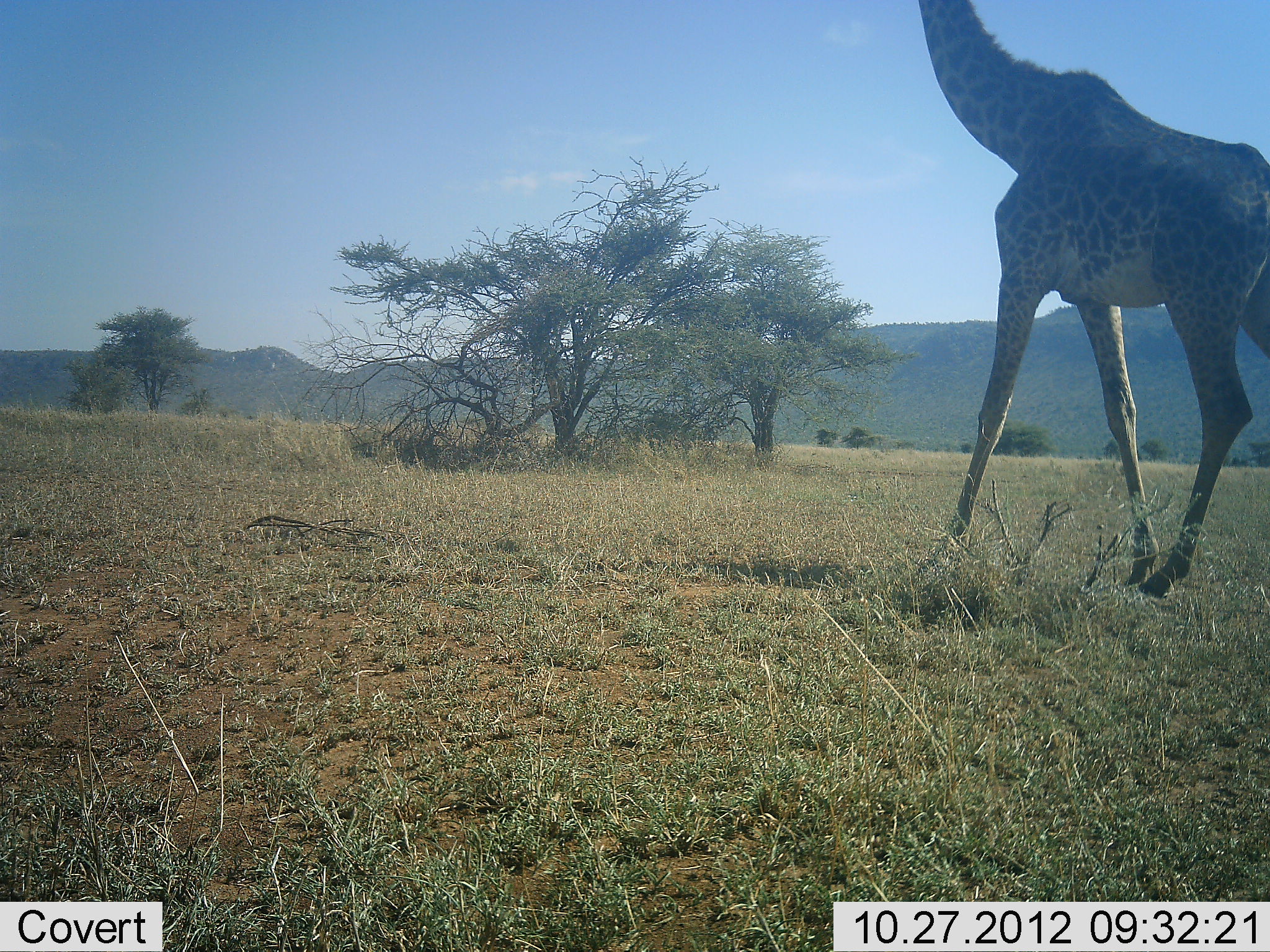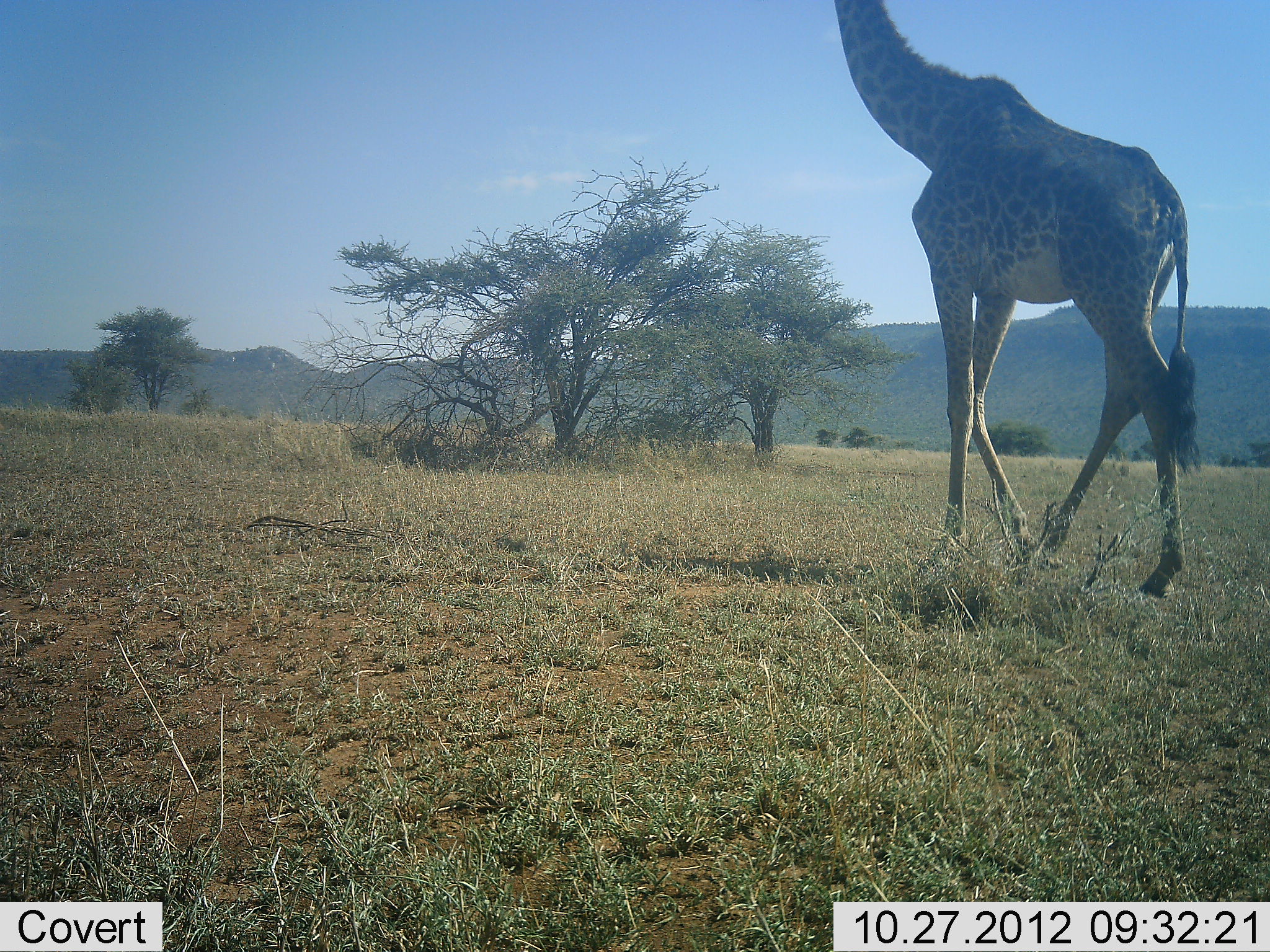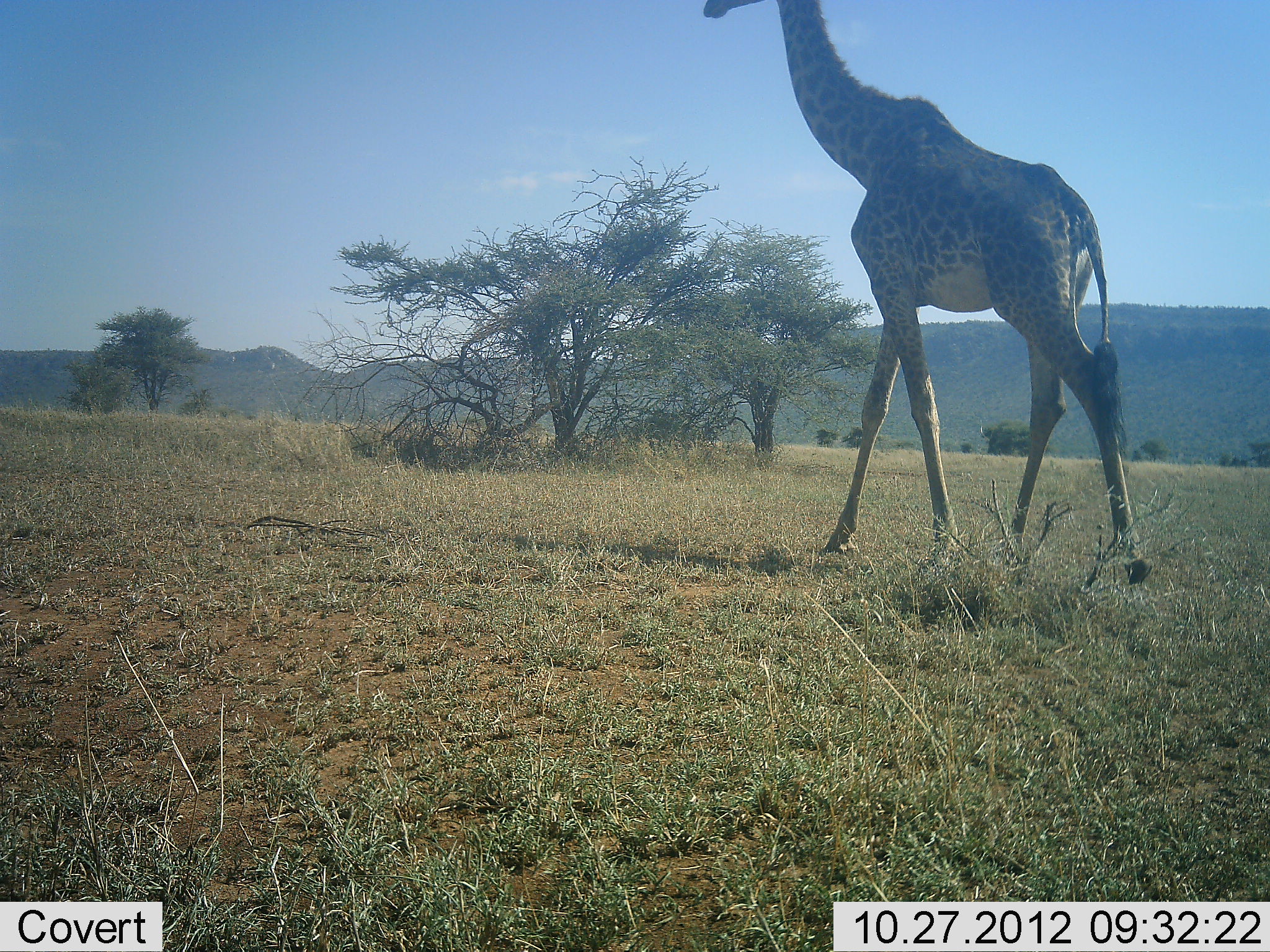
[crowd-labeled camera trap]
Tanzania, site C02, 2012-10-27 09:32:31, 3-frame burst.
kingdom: Animalia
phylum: Chordata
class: Mammalia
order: Artiodactyla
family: Giraffidae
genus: Giraffa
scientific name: Giraffa camelopardalis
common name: giraffe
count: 1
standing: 0%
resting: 0%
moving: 100%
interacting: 0%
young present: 0%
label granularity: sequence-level